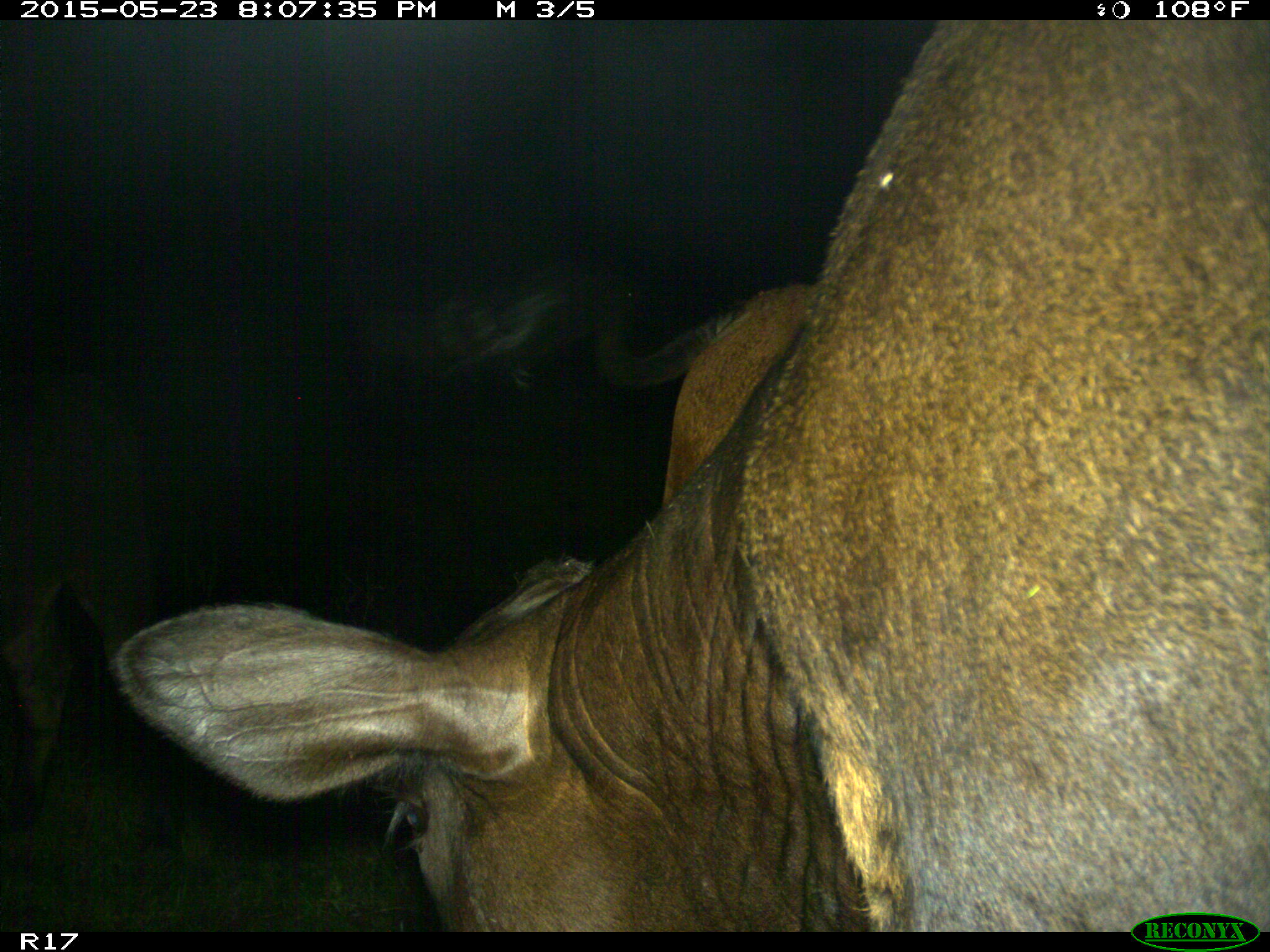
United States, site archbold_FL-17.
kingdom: Animalia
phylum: Chordata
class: Mammalia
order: Artiodactyla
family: Bovidae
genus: Bos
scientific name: Bos taurus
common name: domestic cow